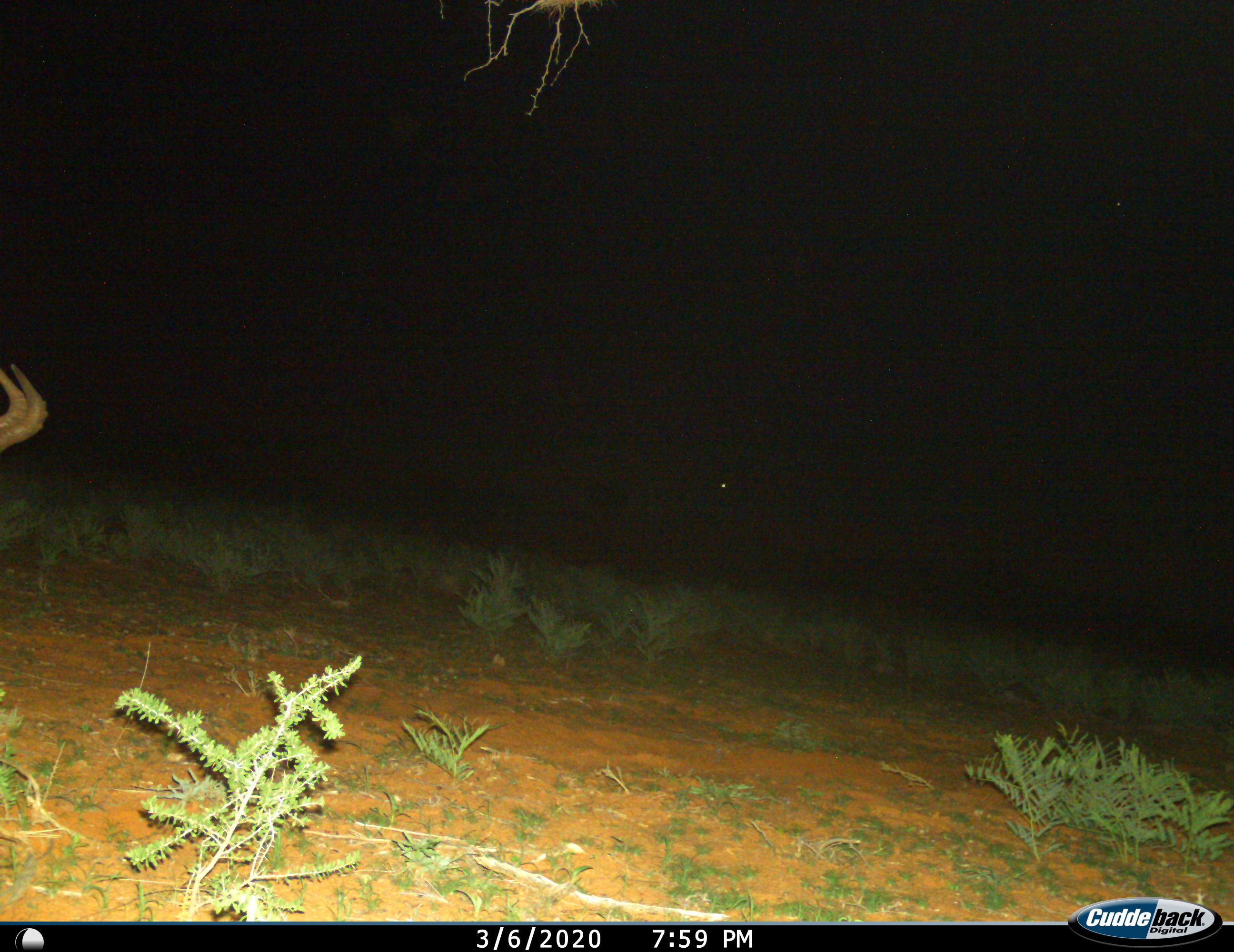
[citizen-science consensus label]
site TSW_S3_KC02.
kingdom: Animalia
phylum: Chordata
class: Mammalia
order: Artiodactyla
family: Bovidae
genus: Alcelaphus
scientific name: Alcelaphus buselaphus caama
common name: red hartebeest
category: hartebeestred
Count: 1.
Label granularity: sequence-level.